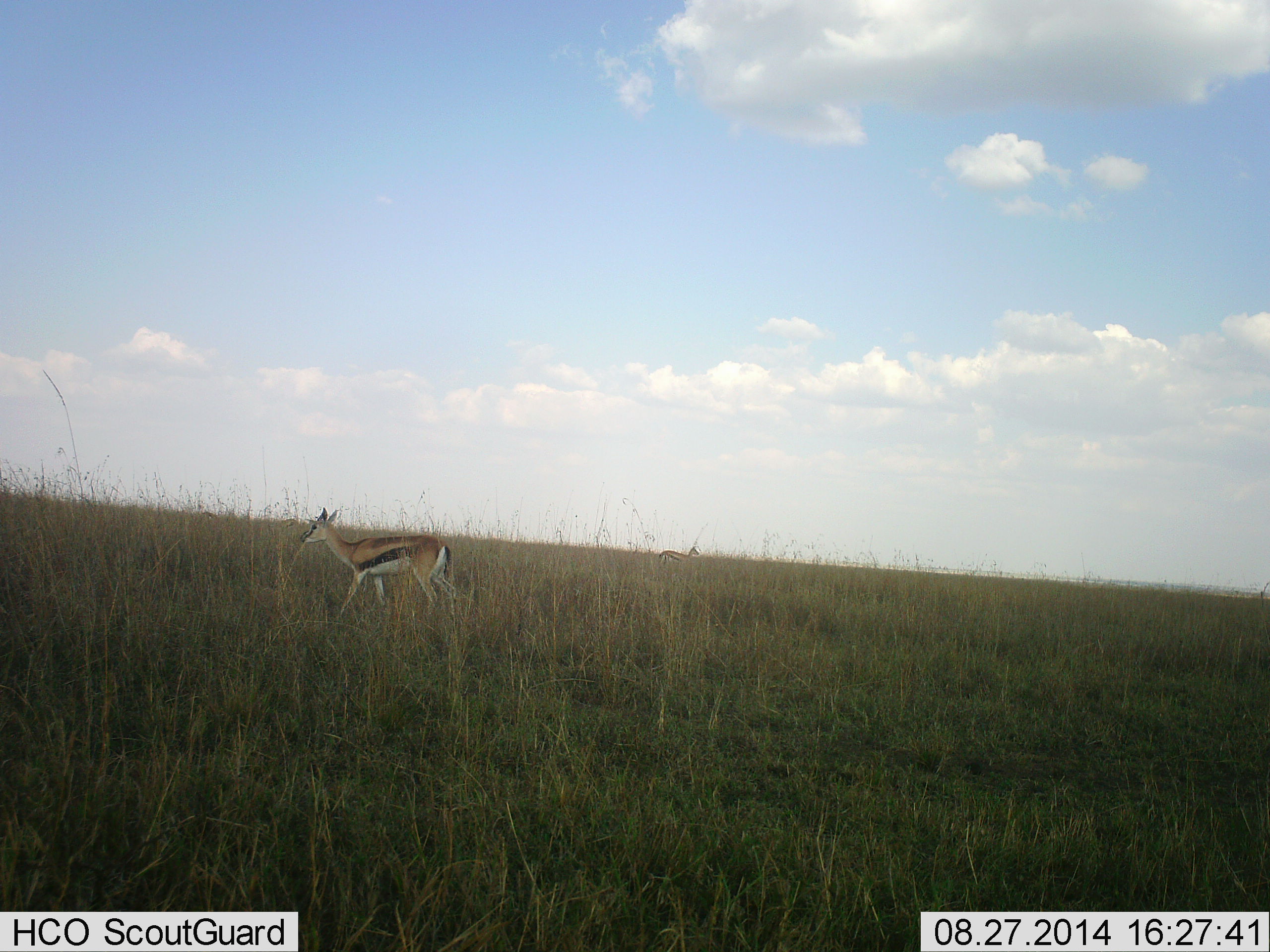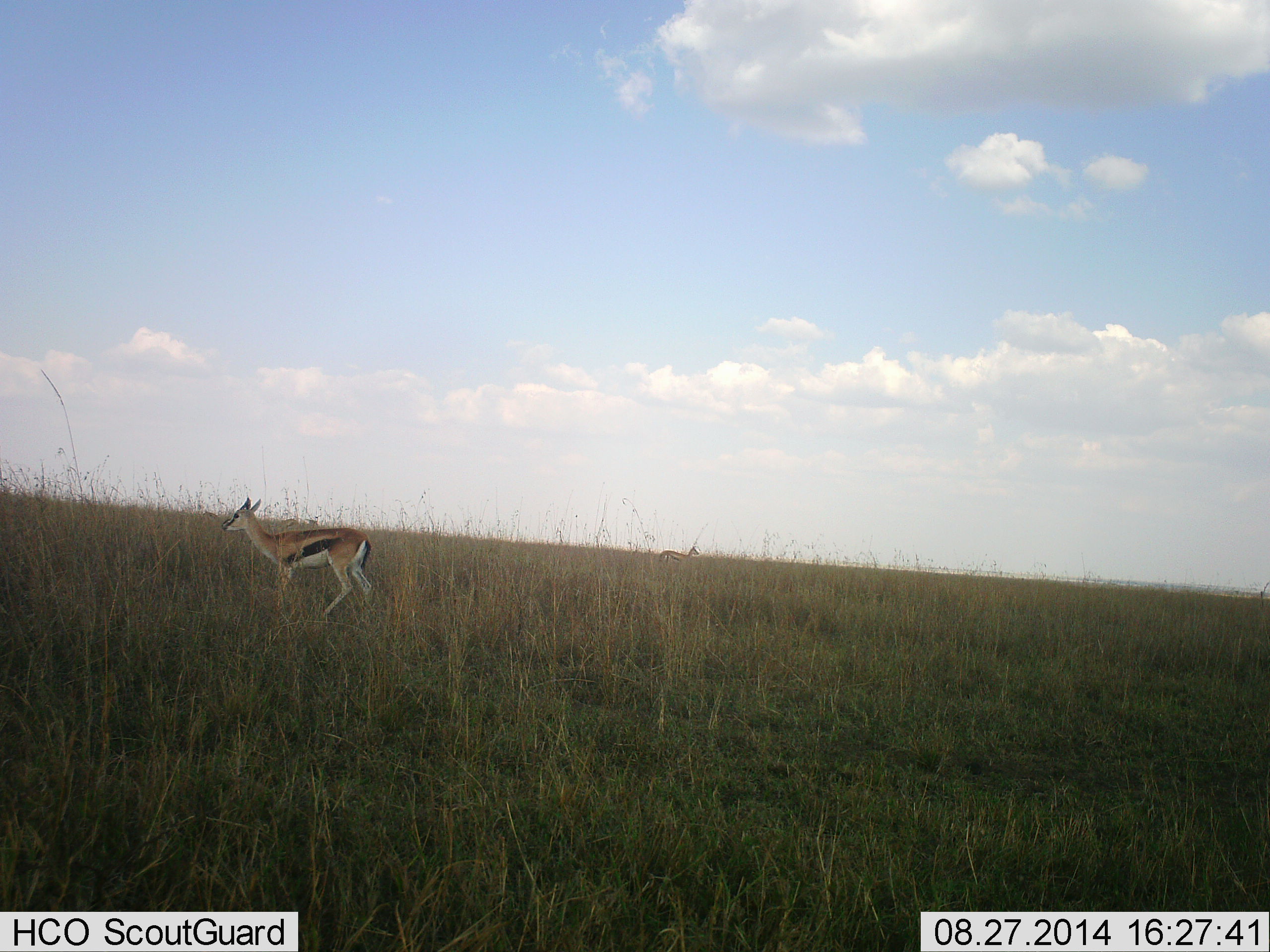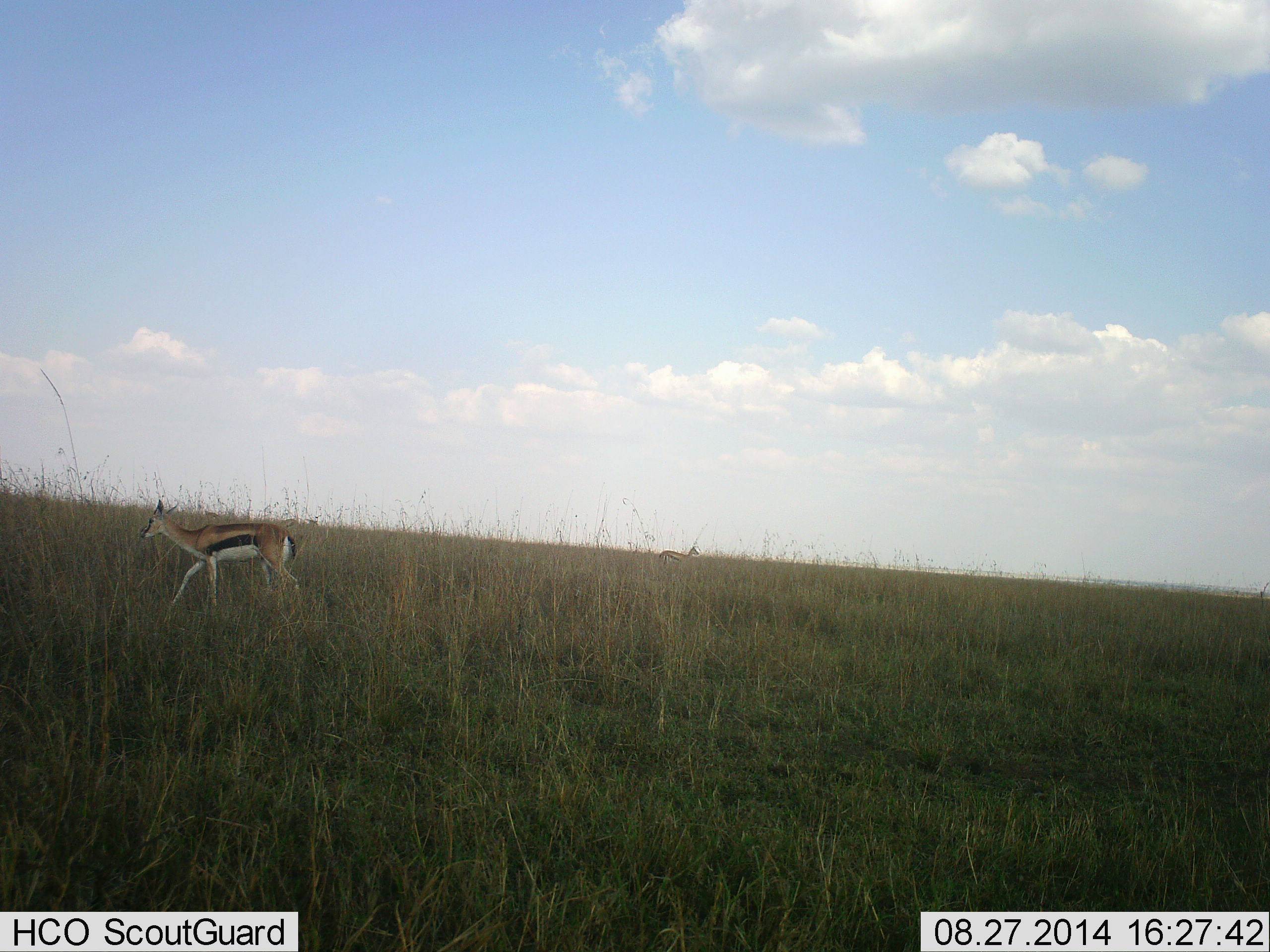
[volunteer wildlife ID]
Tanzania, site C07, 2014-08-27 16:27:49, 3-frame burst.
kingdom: Animalia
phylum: Chordata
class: Mammalia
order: Artiodactyla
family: Bovidae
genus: Eudorcas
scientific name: Eudorcas thomsonii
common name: thomson's gazelle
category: gazellethomsons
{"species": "gazellethomsons (thomson's gazelle) (Eudorcas thomsonii)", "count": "2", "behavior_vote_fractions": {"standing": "80%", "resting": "0%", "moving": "90%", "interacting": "0%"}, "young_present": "0%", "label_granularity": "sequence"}